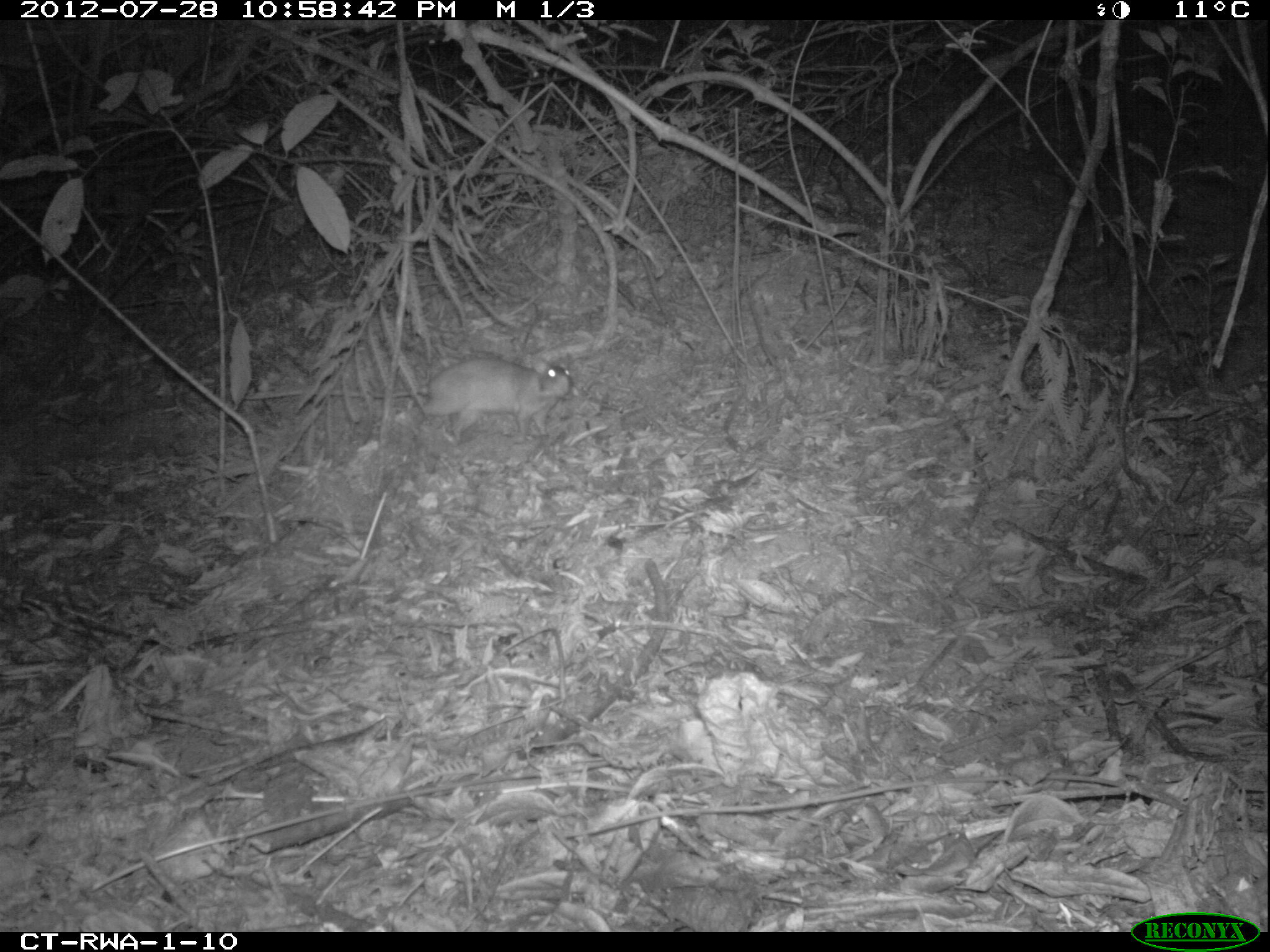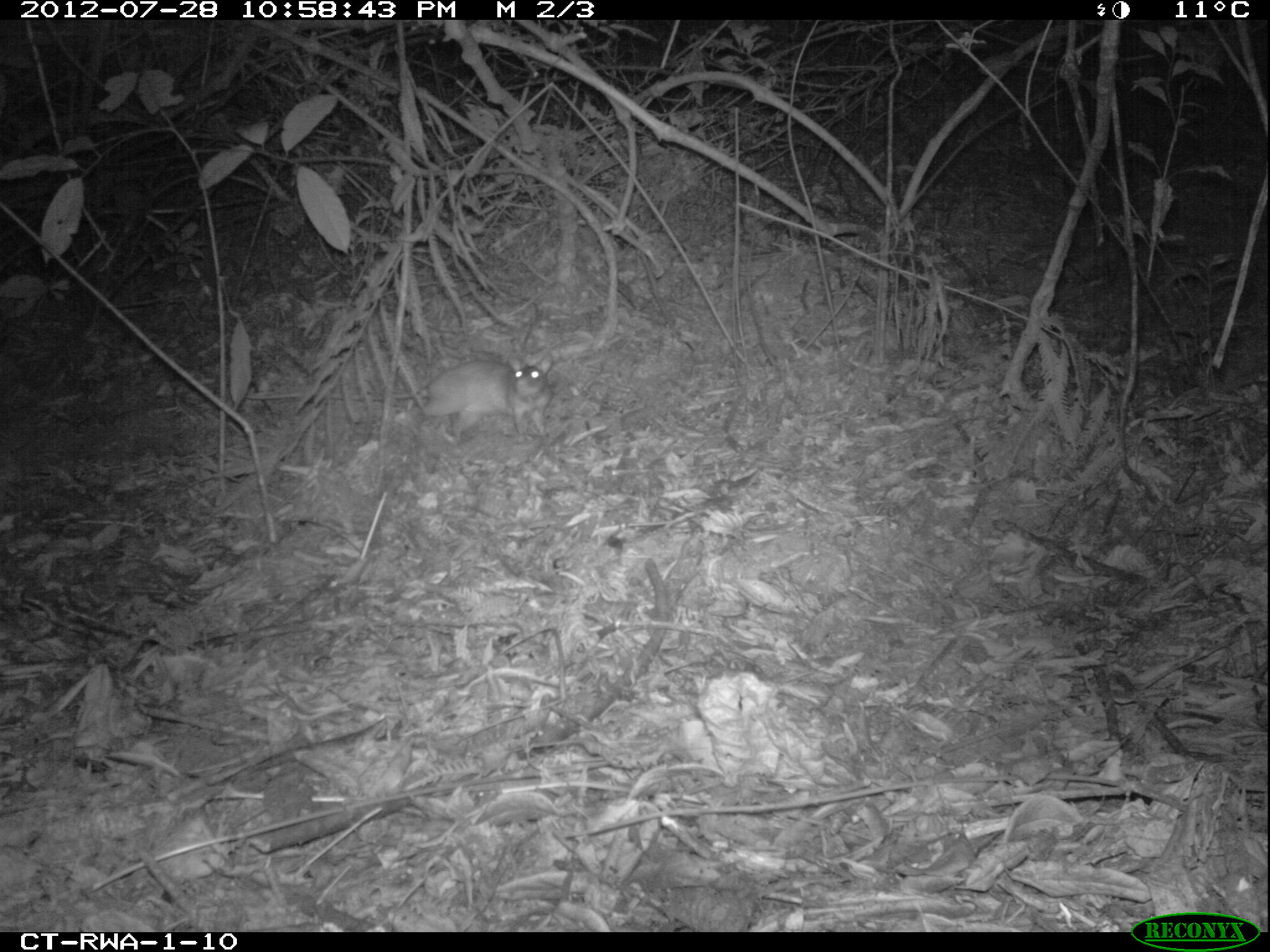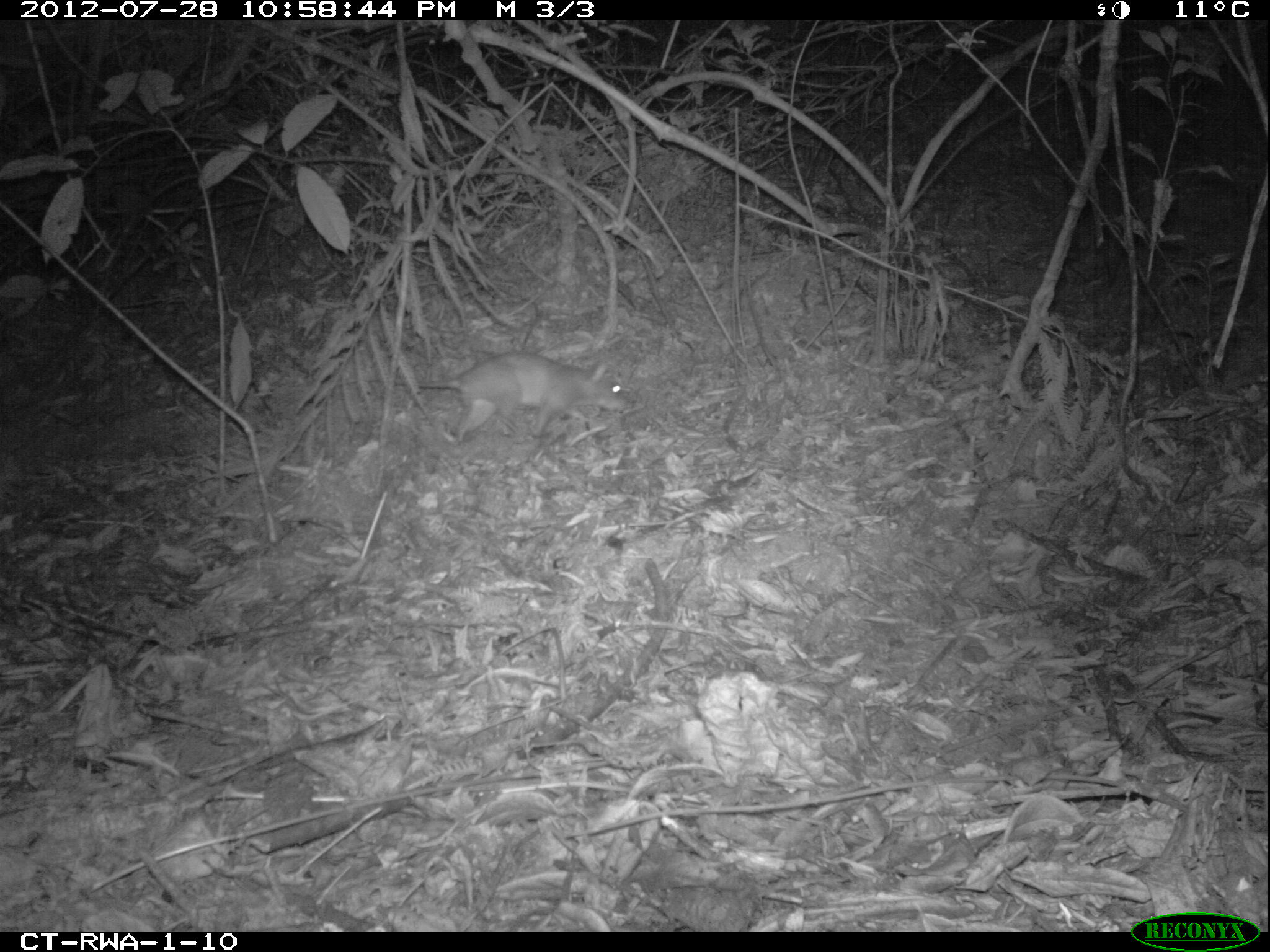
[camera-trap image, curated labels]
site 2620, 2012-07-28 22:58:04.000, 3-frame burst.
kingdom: Animalia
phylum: Chordata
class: Mammalia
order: Rodentia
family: Nesomyidae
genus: Cricetomys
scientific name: Cricetomys gambianus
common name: african giant pouched rat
Cricetomys gambianus (african giant pouched rat), count 1.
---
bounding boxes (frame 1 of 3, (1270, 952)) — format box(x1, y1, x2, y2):
cricetomys gambianus: box(417, 351, 573, 443)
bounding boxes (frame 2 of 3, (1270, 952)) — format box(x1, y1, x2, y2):
cricetomys gambianus: box(239, 352, 557, 440)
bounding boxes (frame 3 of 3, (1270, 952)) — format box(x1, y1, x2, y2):
cricetomys gambianus: box(333, 351, 634, 442)